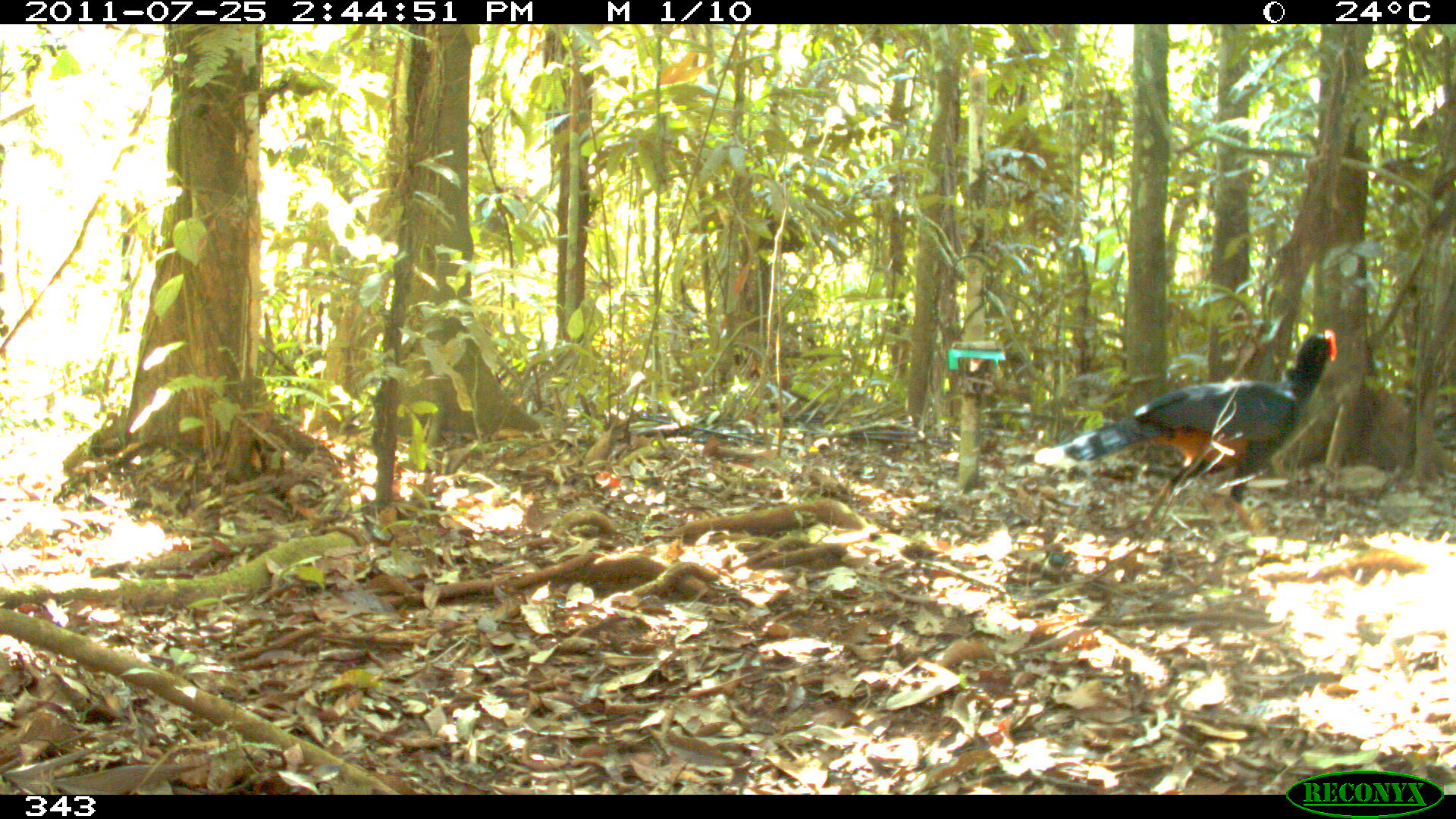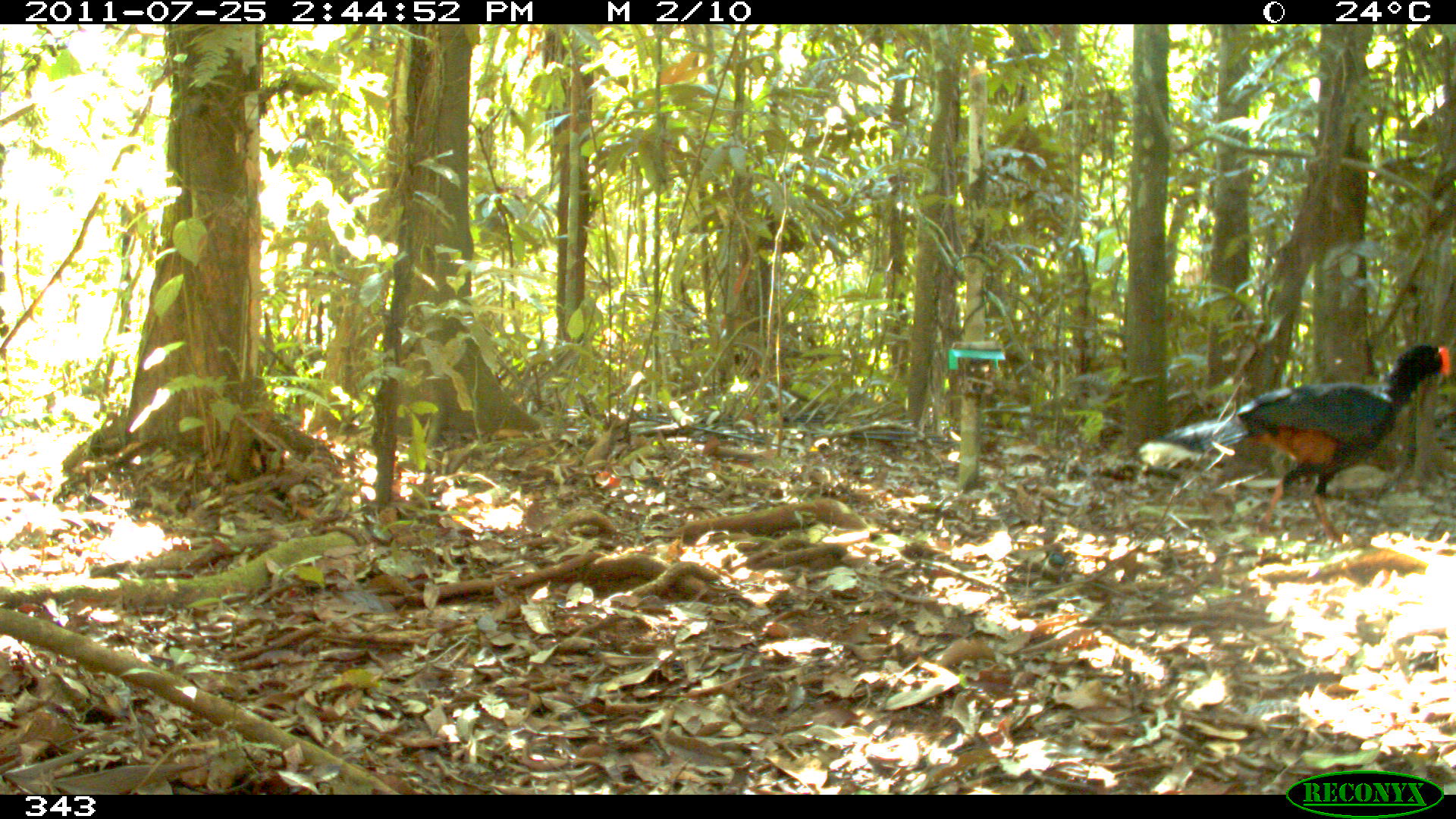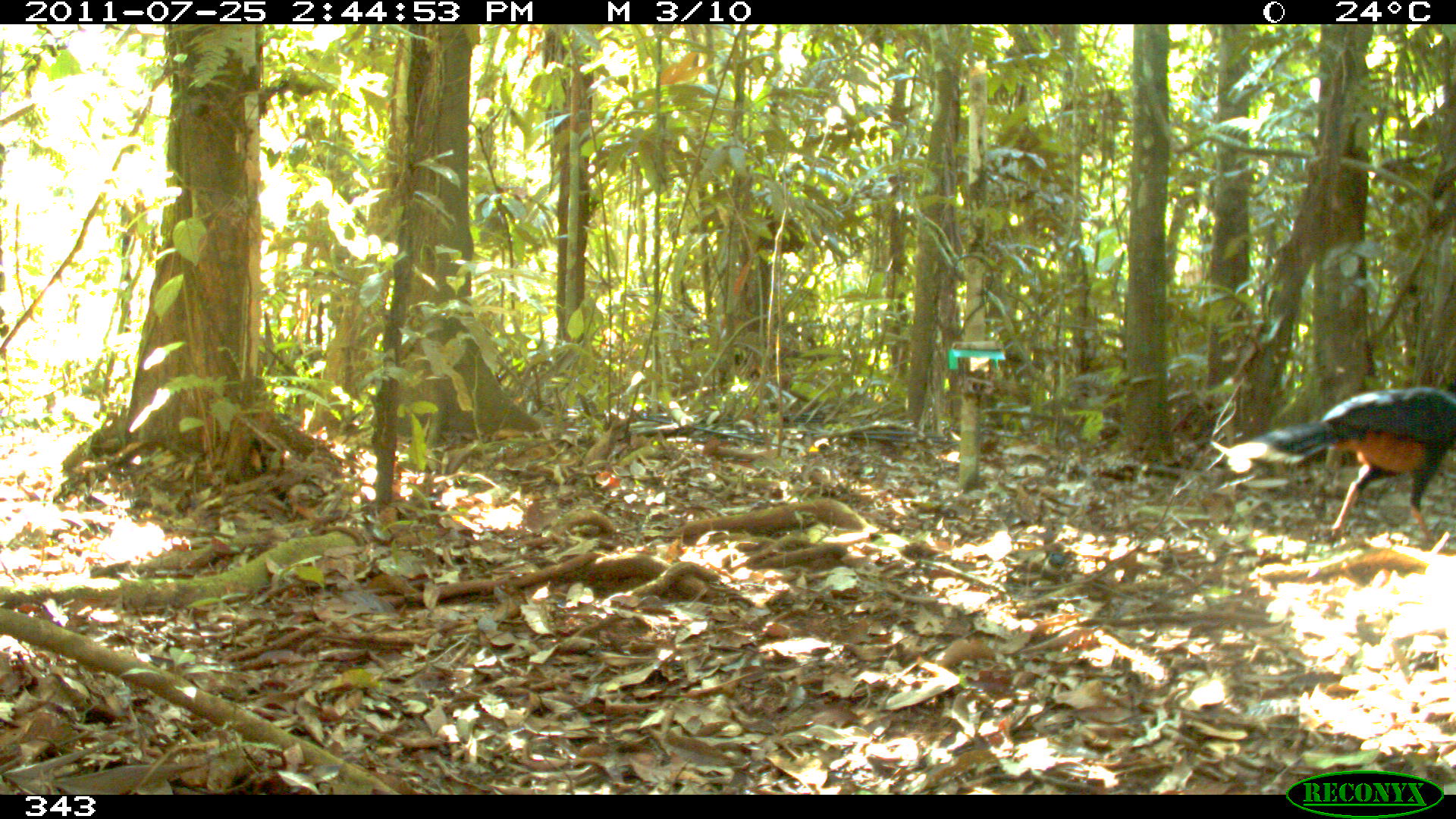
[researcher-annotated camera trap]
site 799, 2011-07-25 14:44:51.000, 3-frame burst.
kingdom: Animalia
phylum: Chordata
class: Aves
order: Galliformes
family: Cracidae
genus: Mitu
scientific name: Mitu tuberosum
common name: razor-billed curassow